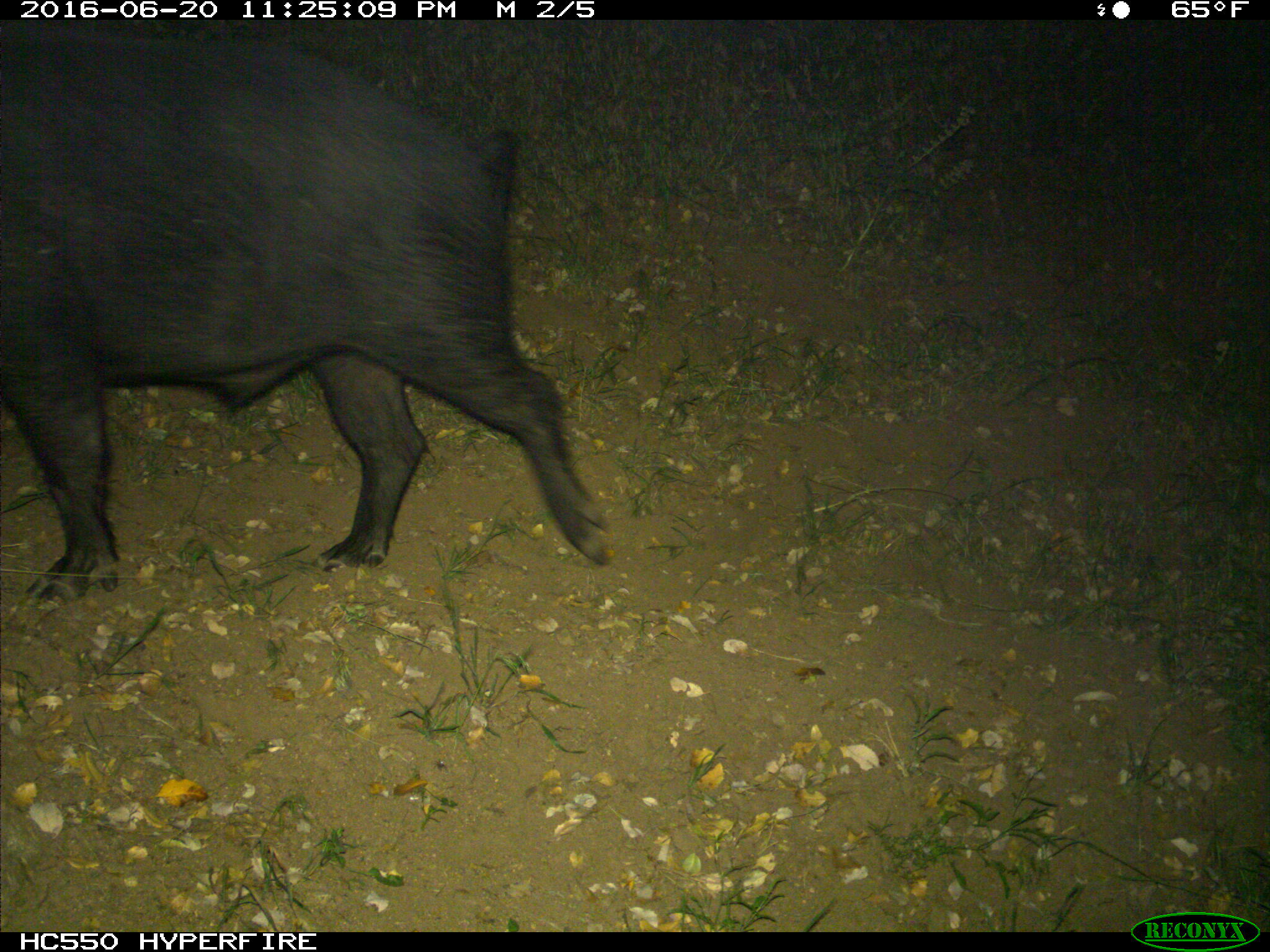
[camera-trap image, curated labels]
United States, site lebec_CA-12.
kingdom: Animalia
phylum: Chordata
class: Mammalia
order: Artiodactyla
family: Suidae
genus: Sus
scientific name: Sus scrofa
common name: wild boar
Sus scrofa (wild boar).